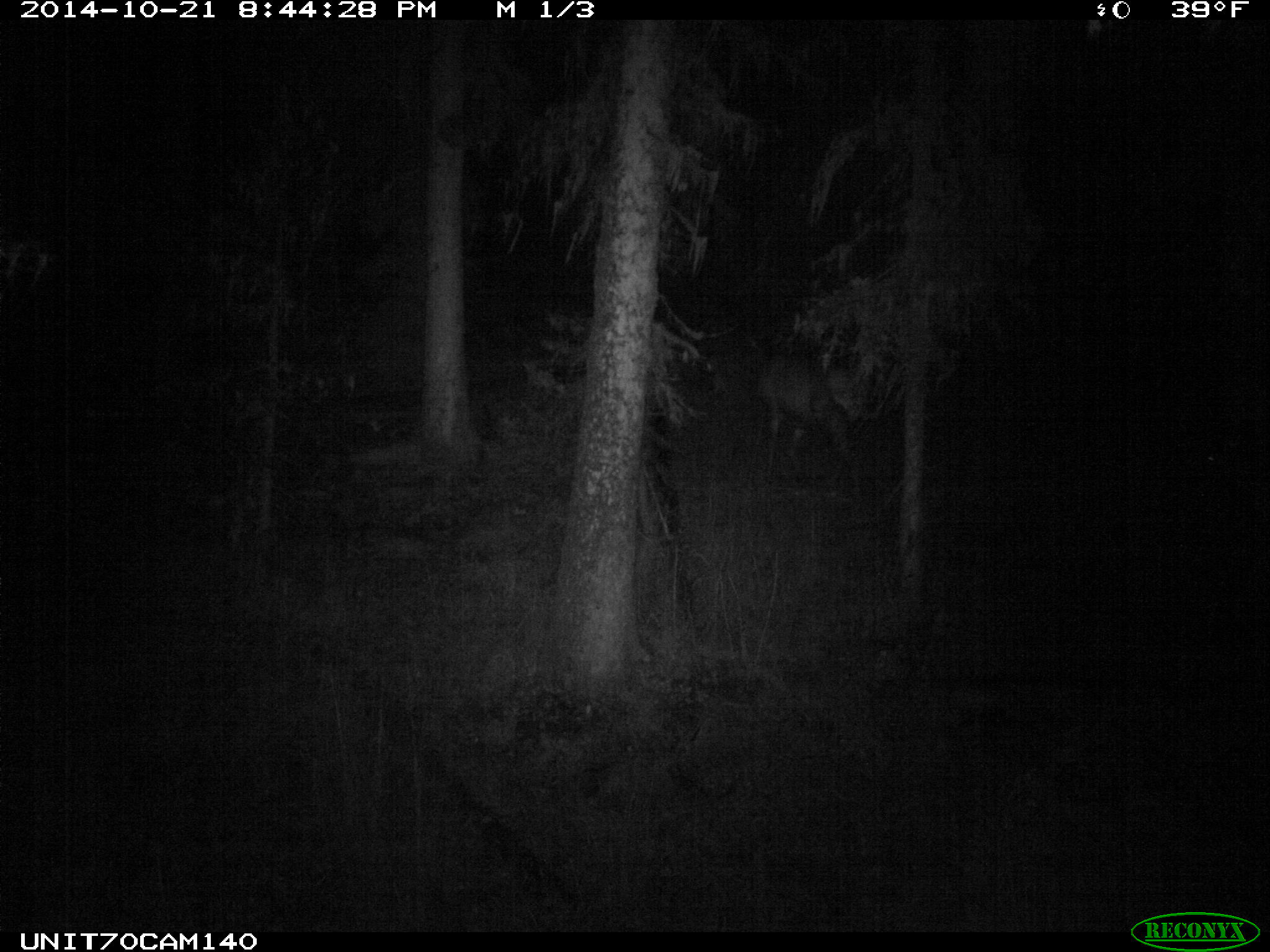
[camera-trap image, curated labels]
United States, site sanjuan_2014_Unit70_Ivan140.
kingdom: Animalia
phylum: Chordata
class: Mammalia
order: Artiodactyla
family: Cervidae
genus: Cervus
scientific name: Cervus elaphus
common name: red deer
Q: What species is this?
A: Cervus elaphus (red deer).